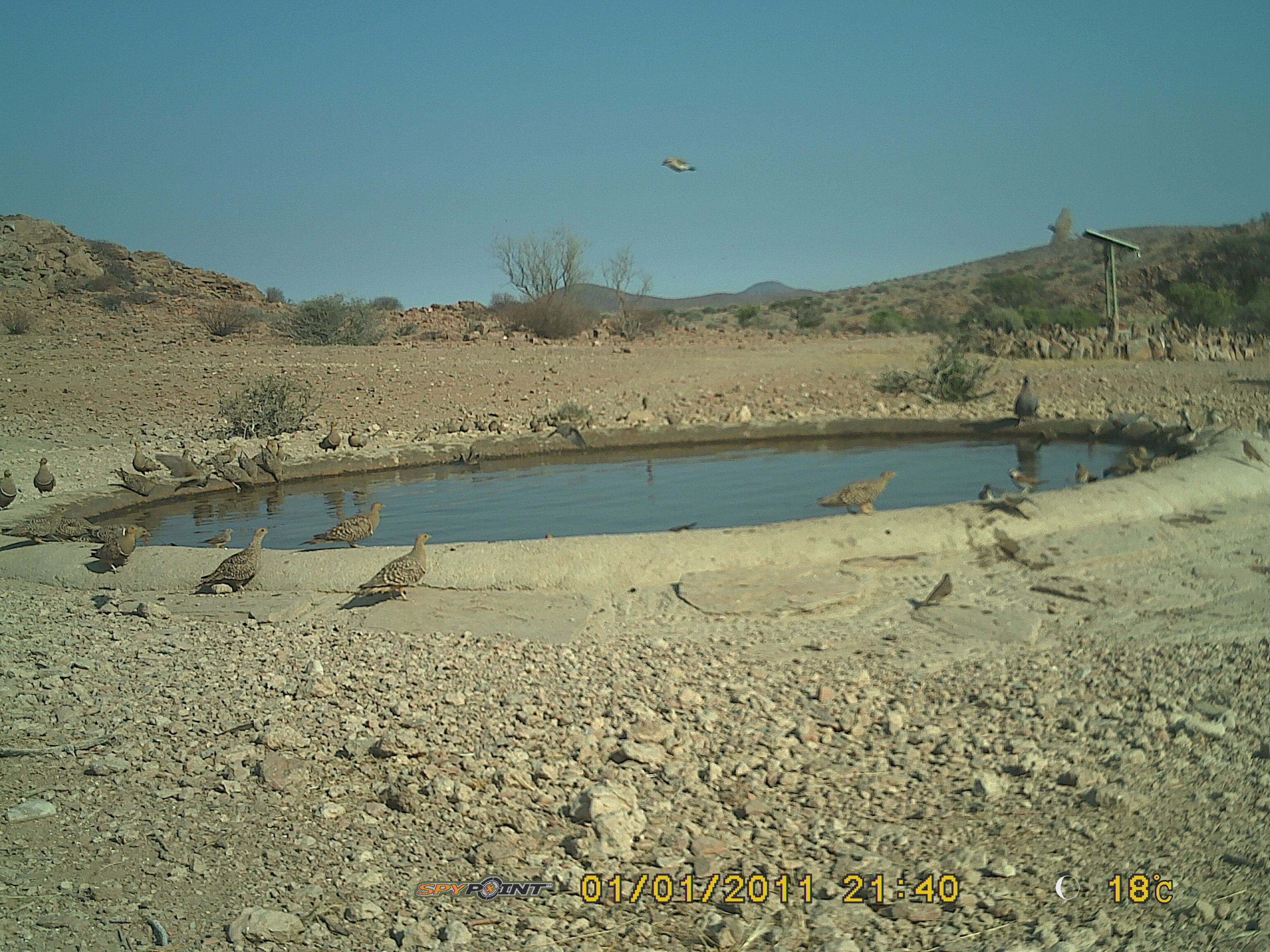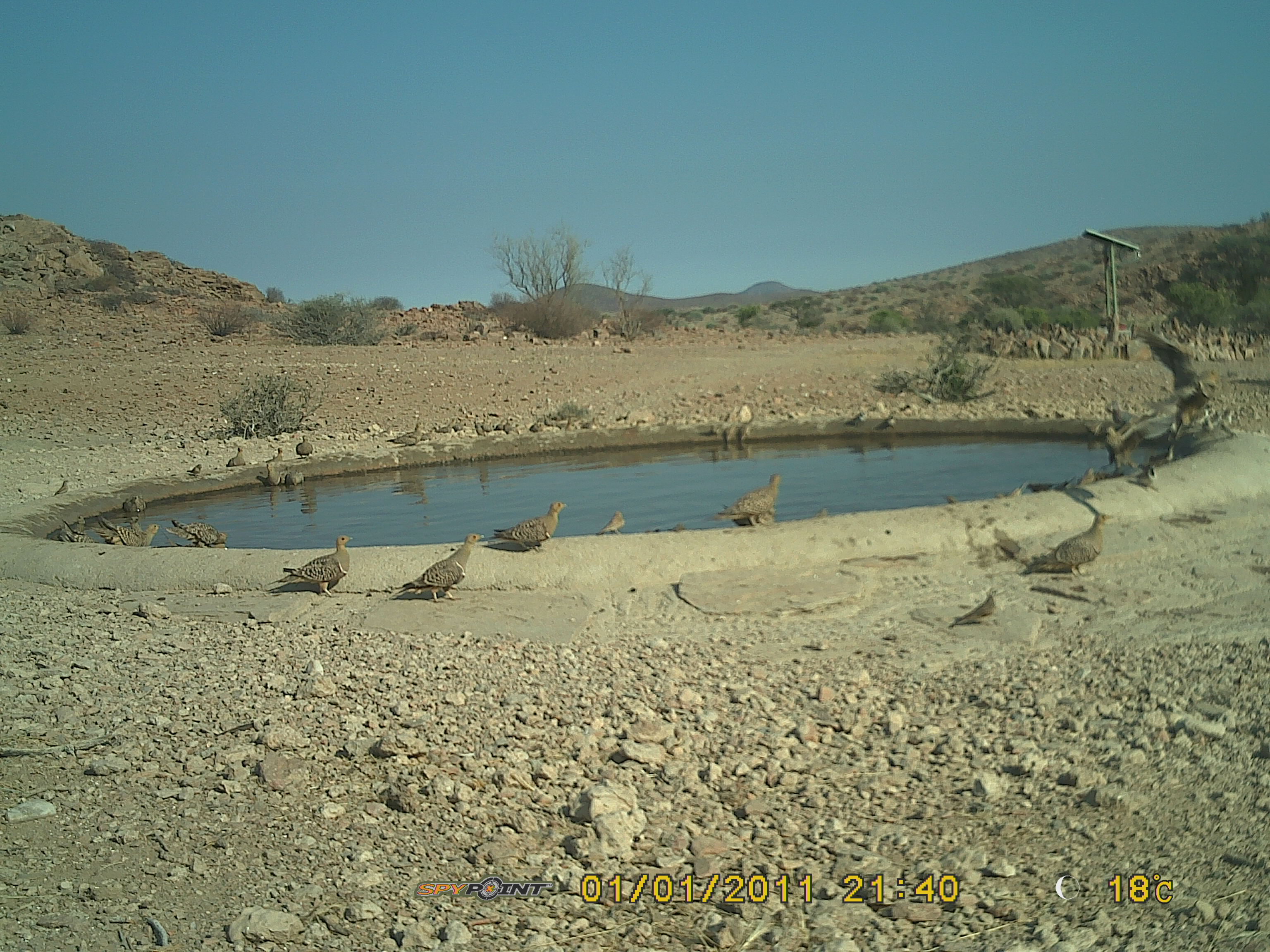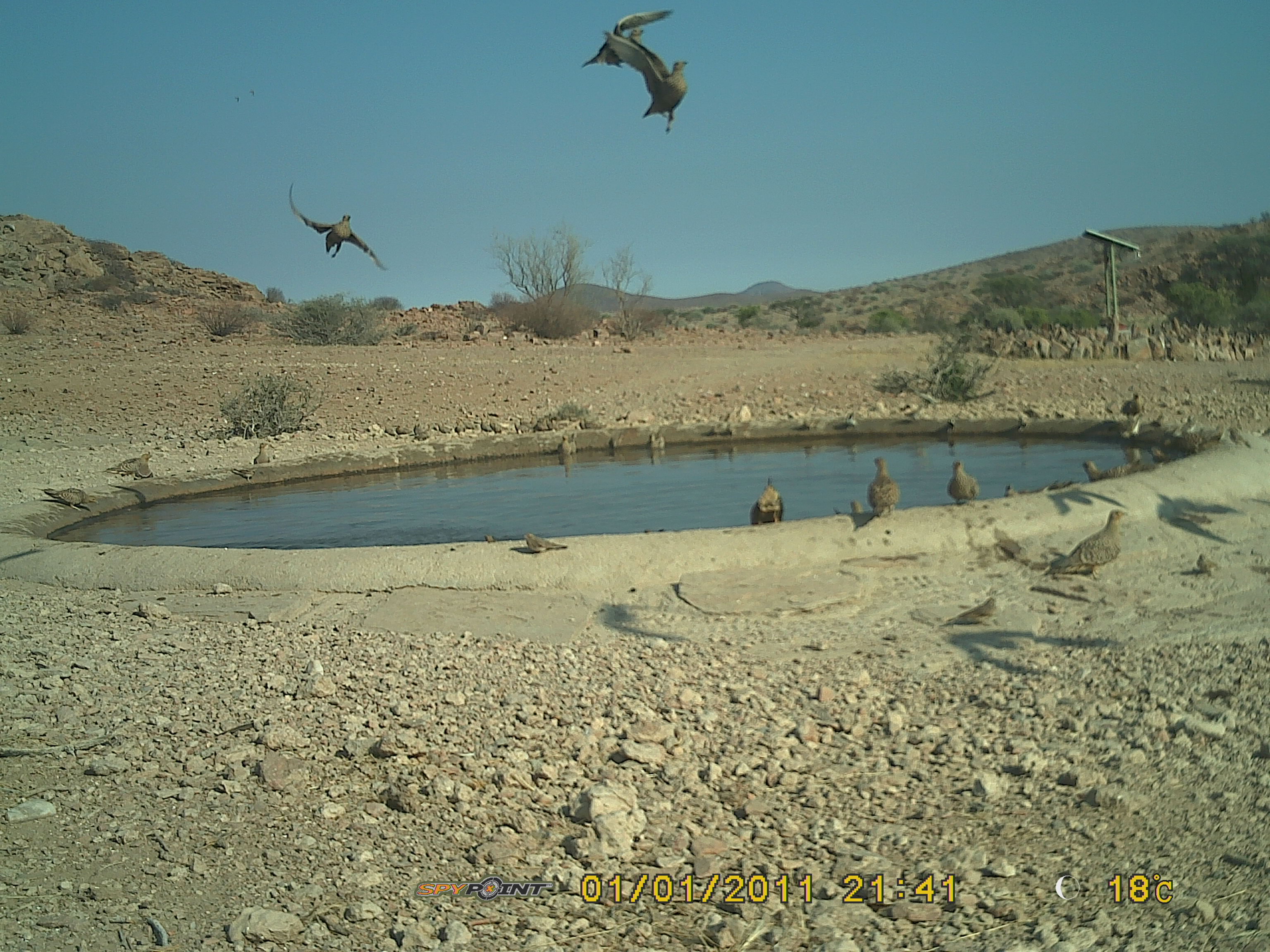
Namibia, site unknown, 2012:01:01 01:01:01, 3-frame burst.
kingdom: Animalia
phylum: Chordata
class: Aves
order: Pterocliformes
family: Pteroclidae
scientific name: Pteroclidae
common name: sandgrouse